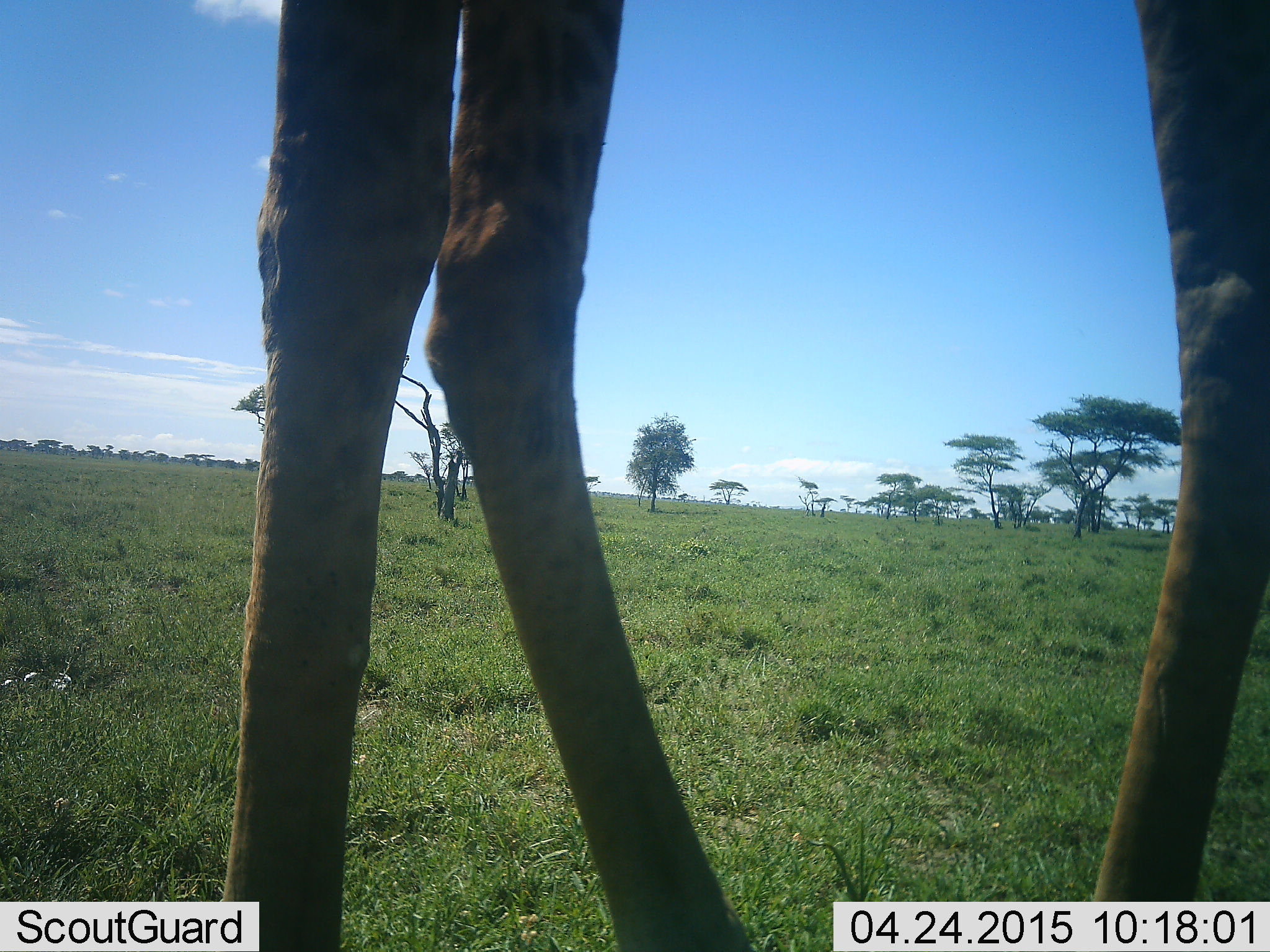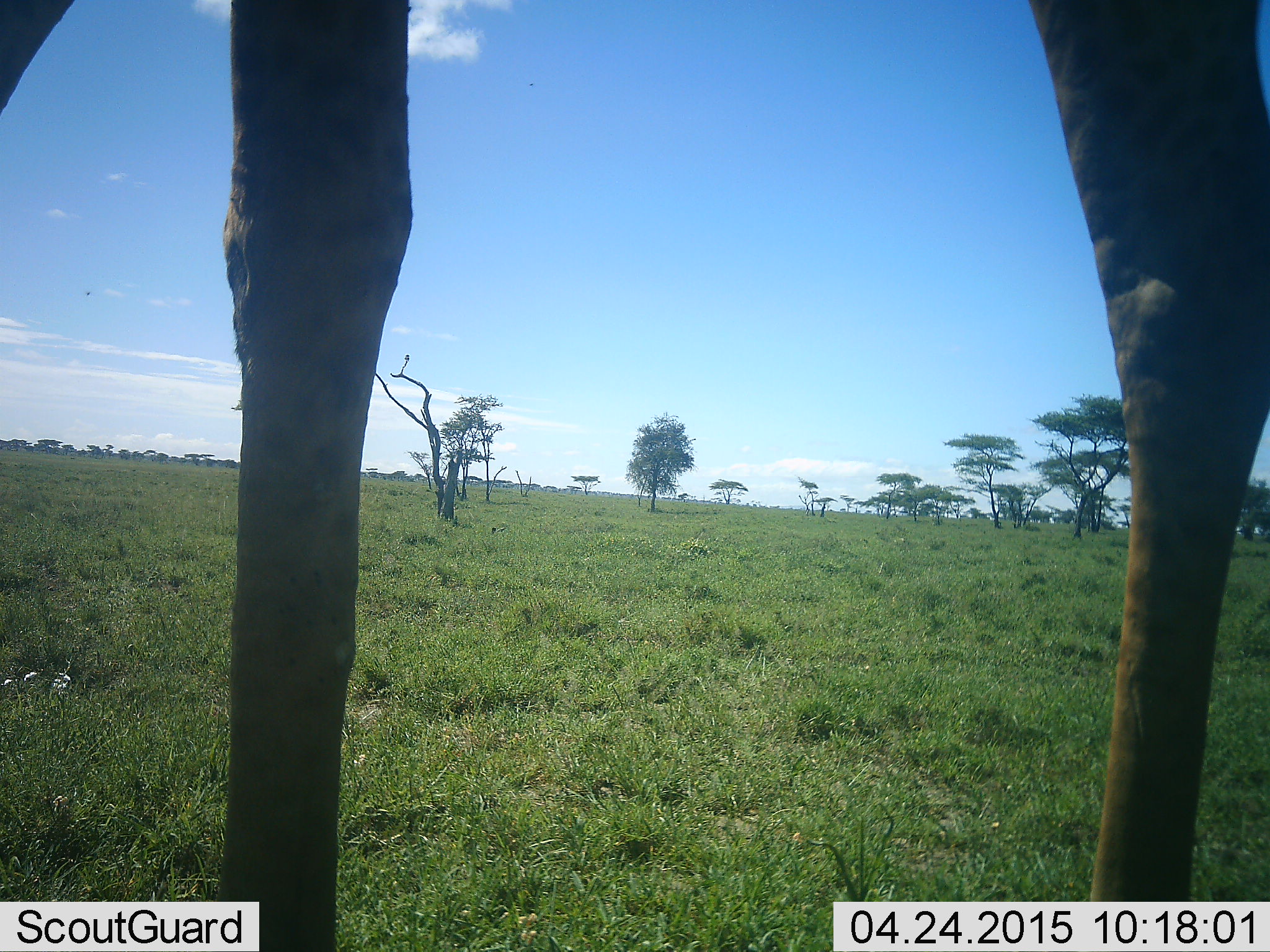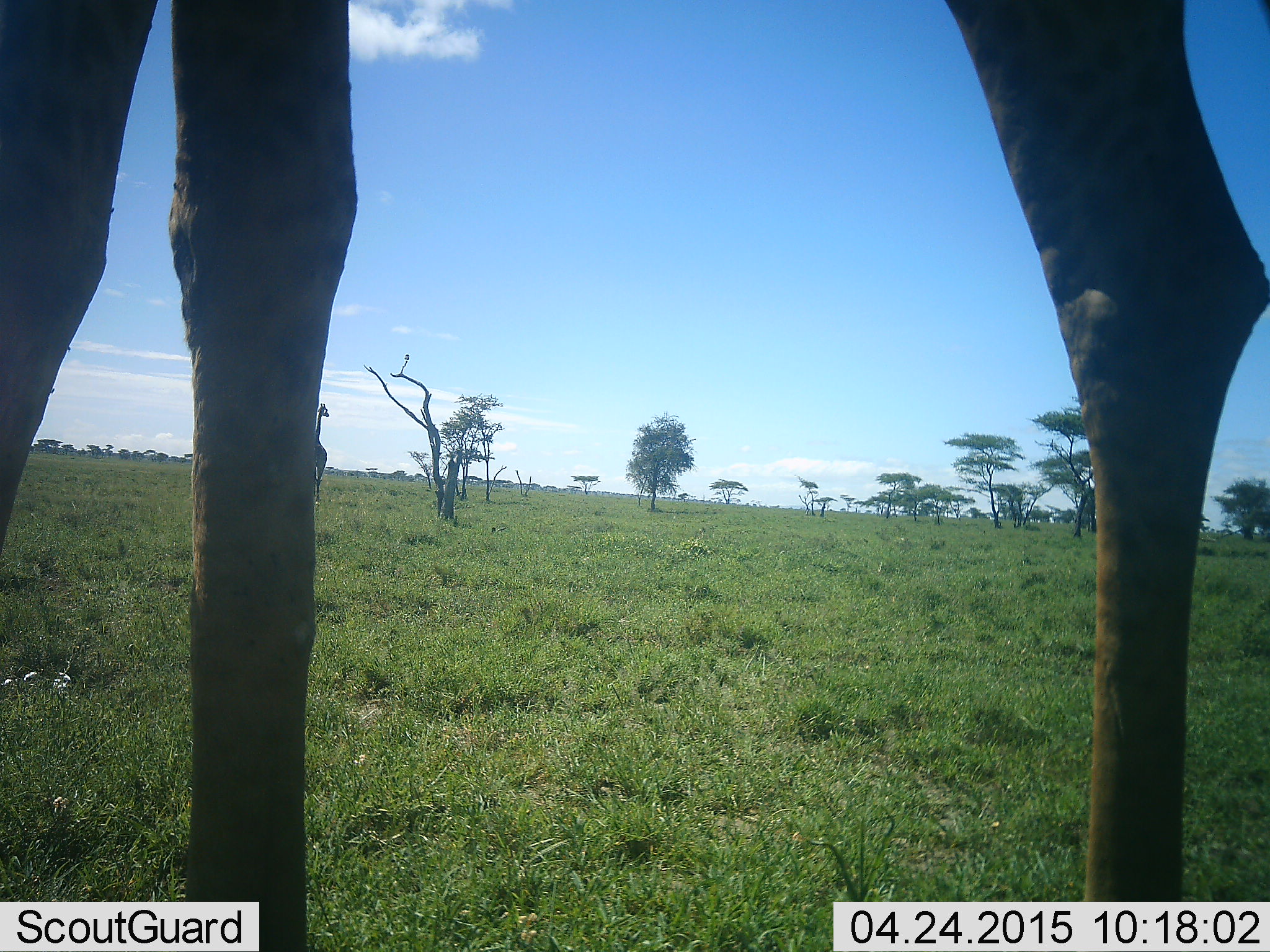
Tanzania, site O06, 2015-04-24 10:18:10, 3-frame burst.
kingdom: Animalia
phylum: Chordata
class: Mammalia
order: Artiodactyla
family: Giraffidae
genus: Giraffa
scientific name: Giraffa camelopardalis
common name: giraffe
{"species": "giraffe (Giraffa camelopardalis)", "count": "1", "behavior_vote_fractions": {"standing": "50%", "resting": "0%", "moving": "60%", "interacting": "0%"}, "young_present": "0%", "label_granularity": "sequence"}